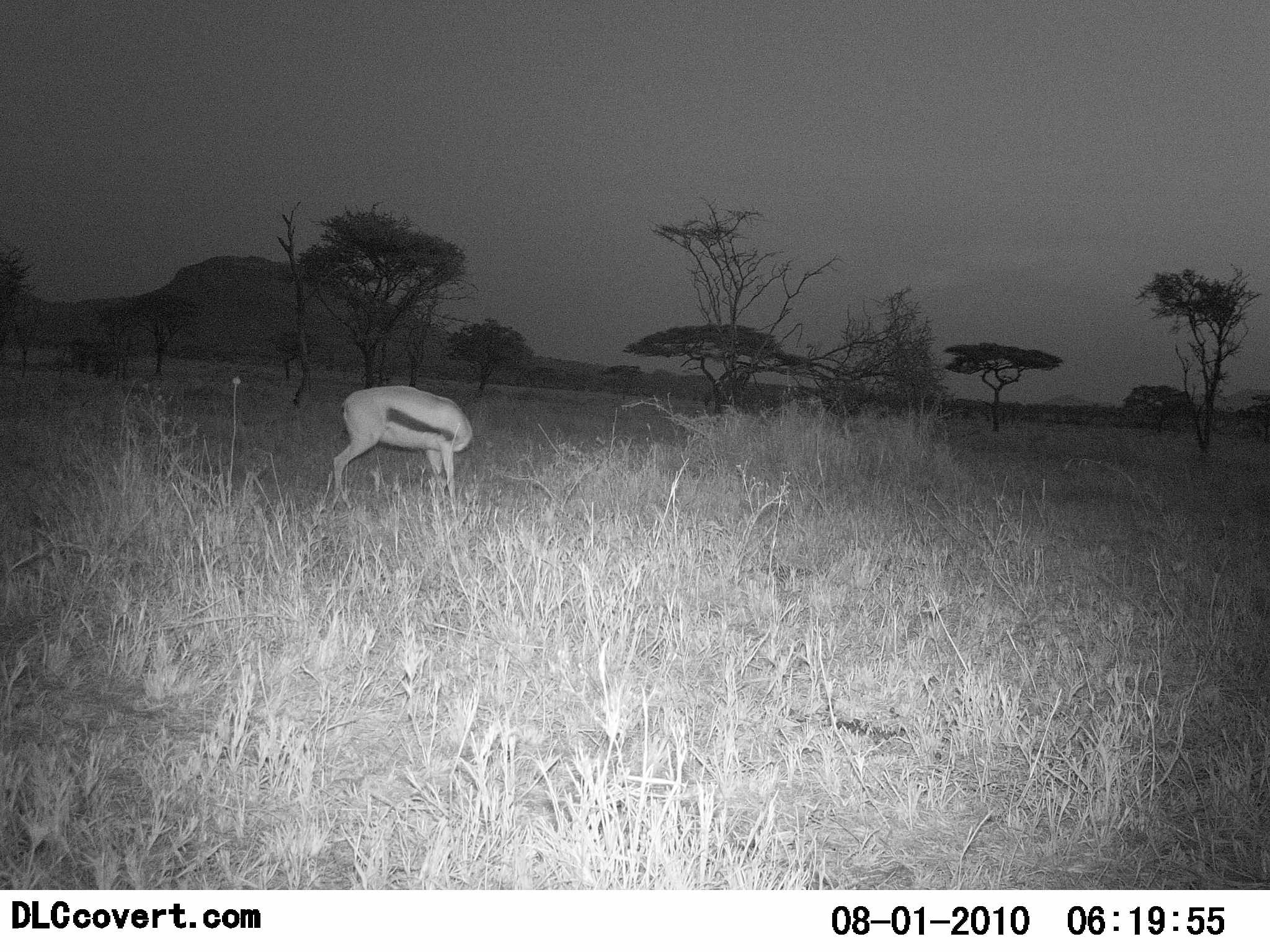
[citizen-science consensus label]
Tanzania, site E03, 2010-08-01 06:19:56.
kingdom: Animalia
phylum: Chordata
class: Mammalia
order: Artiodactyla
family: Bovidae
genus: Eudorcas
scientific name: Eudorcas thomsonii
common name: thomson's gazelle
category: gazellethomsons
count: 1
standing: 92%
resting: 0%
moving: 0%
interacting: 8%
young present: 0%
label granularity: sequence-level